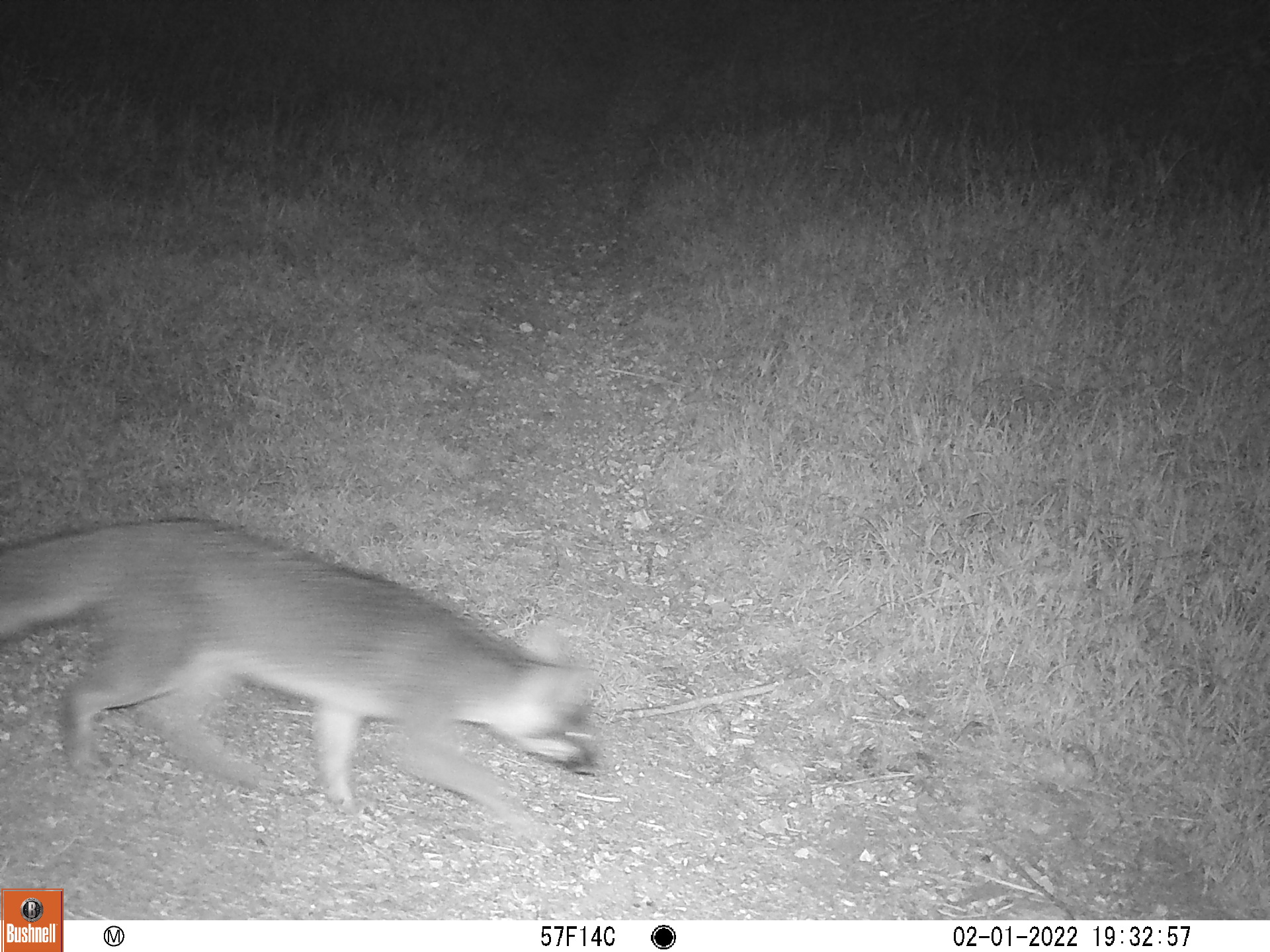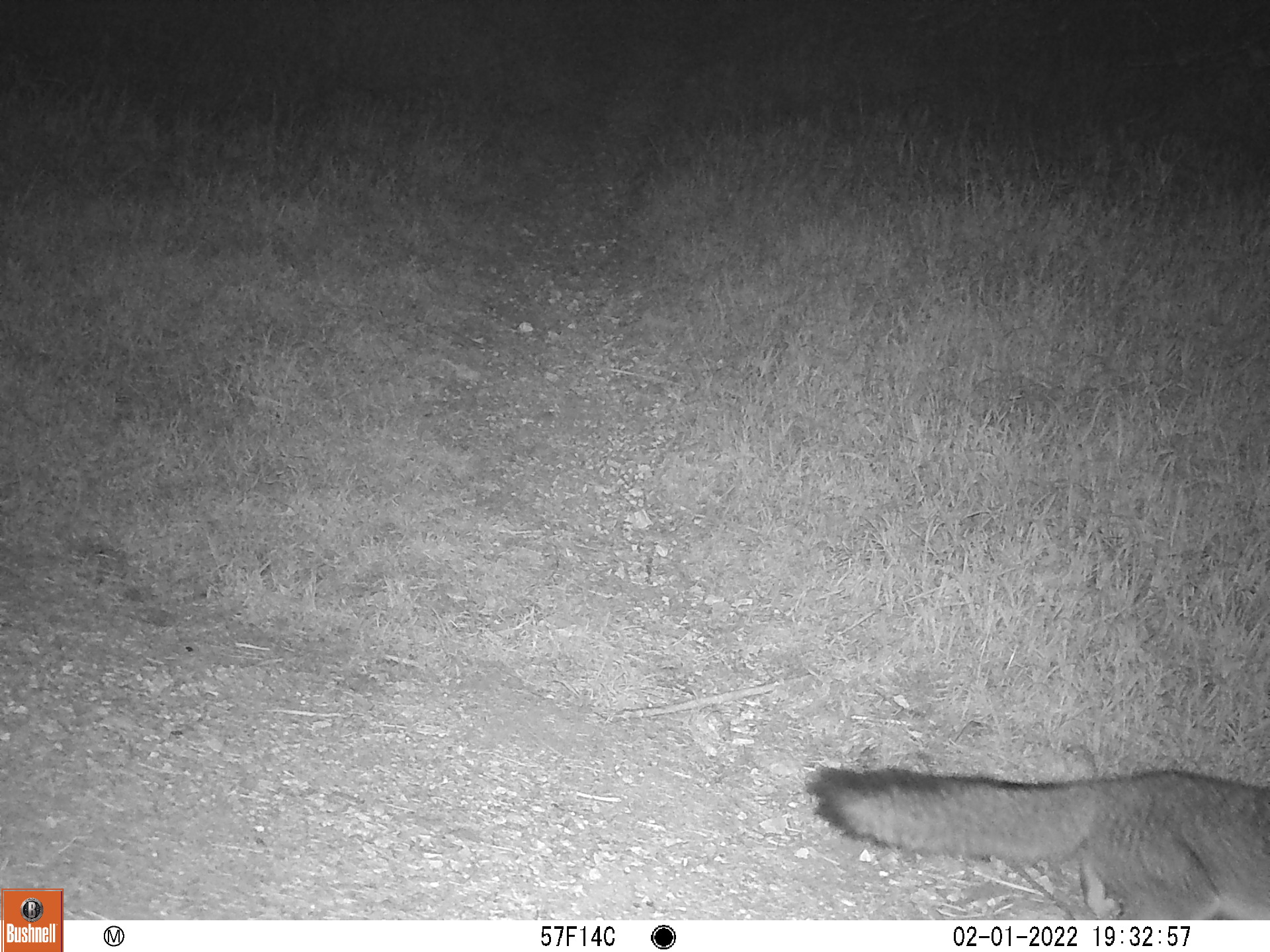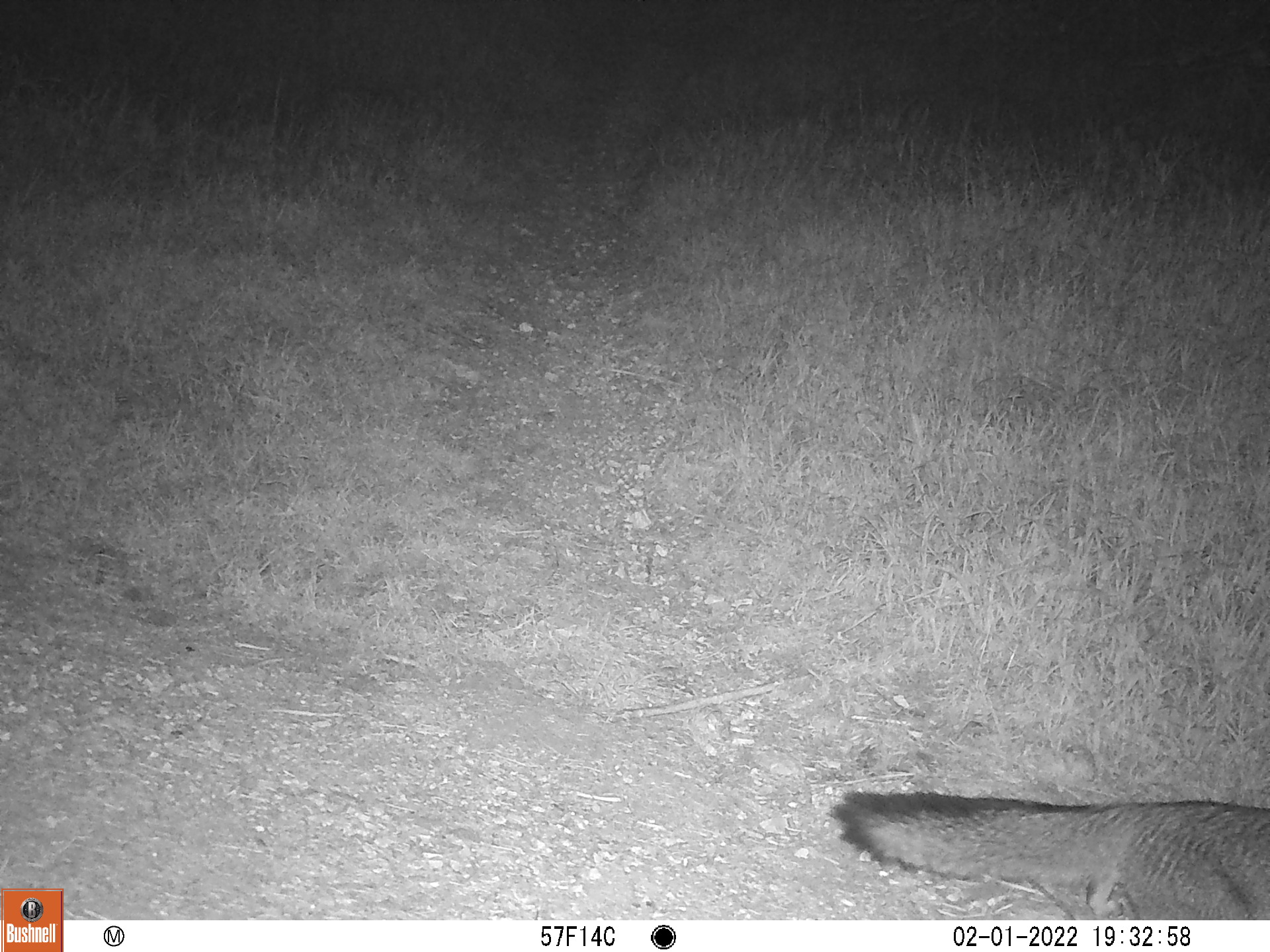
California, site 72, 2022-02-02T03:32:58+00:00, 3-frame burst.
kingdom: Animalia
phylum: Chordata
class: Mammalia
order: Carnivora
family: Canidae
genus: Urocyon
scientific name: Urocyon cinereoargenteus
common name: gray fox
Gray fox (Urocyon cinereoargenteus).